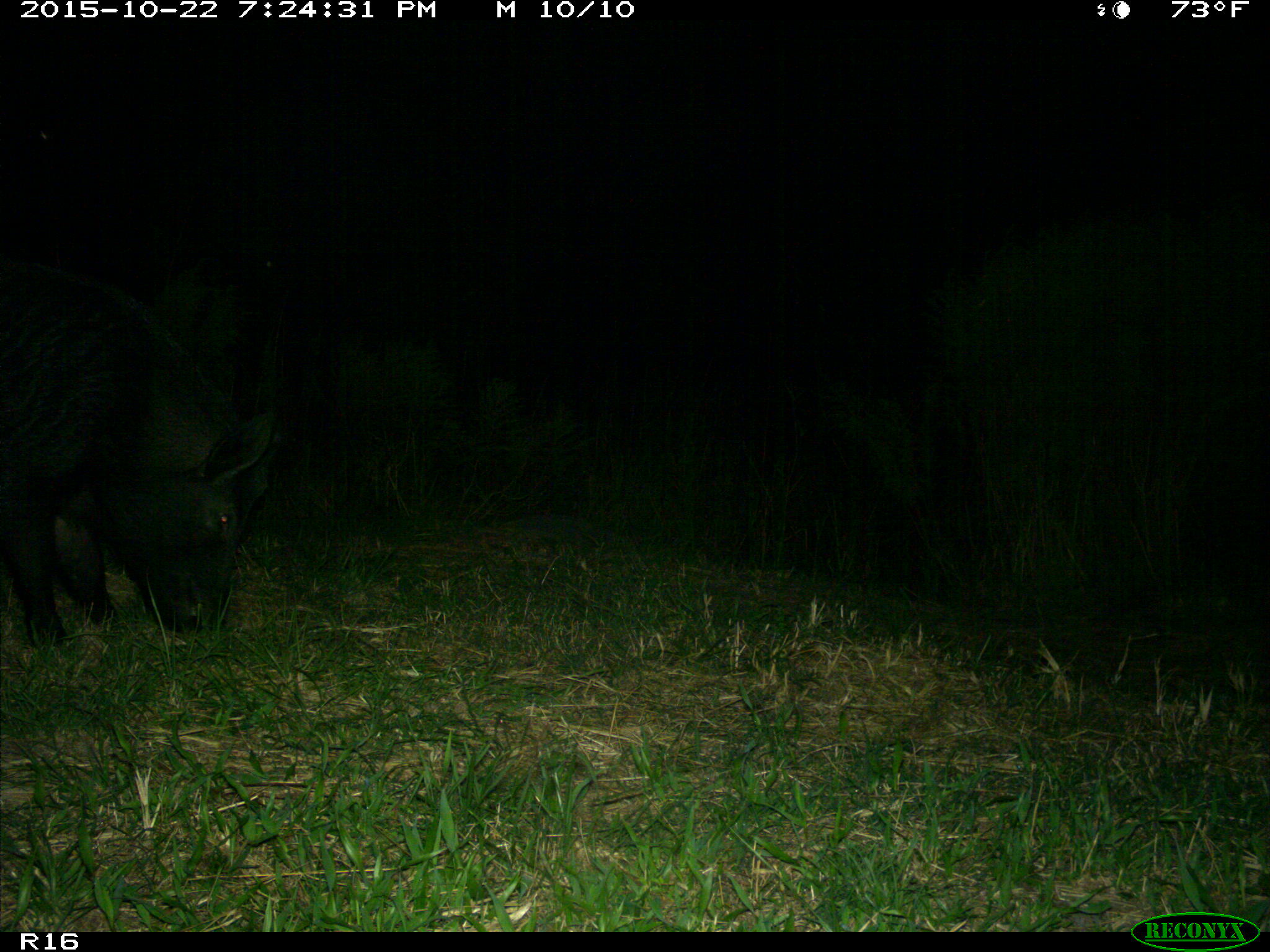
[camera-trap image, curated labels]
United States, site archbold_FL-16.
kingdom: Animalia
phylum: Chordata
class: Mammalia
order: Artiodactyla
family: Suidae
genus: Sus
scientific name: Sus scrofa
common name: wild boar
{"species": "Sus scrofa (wild boar)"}